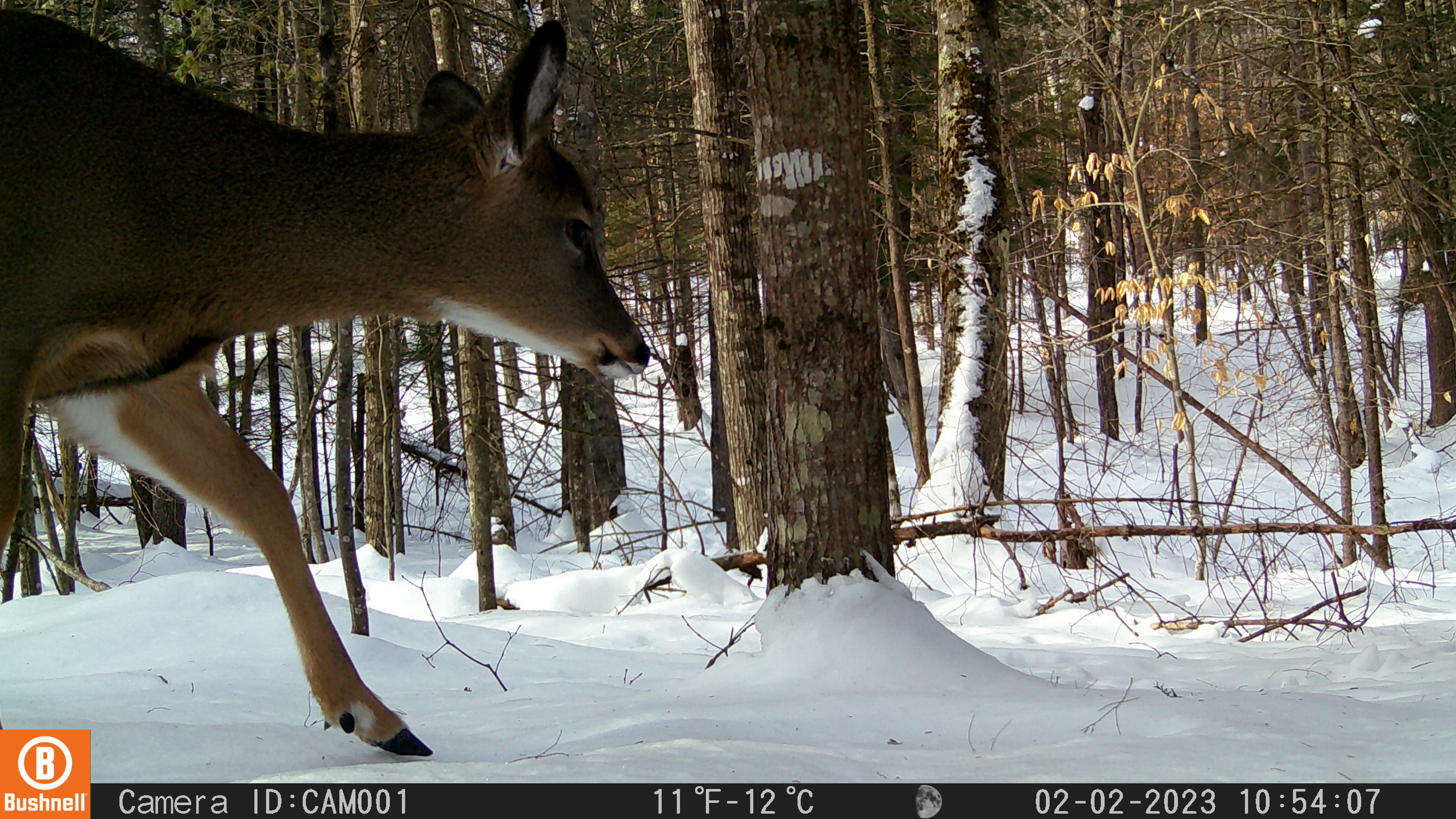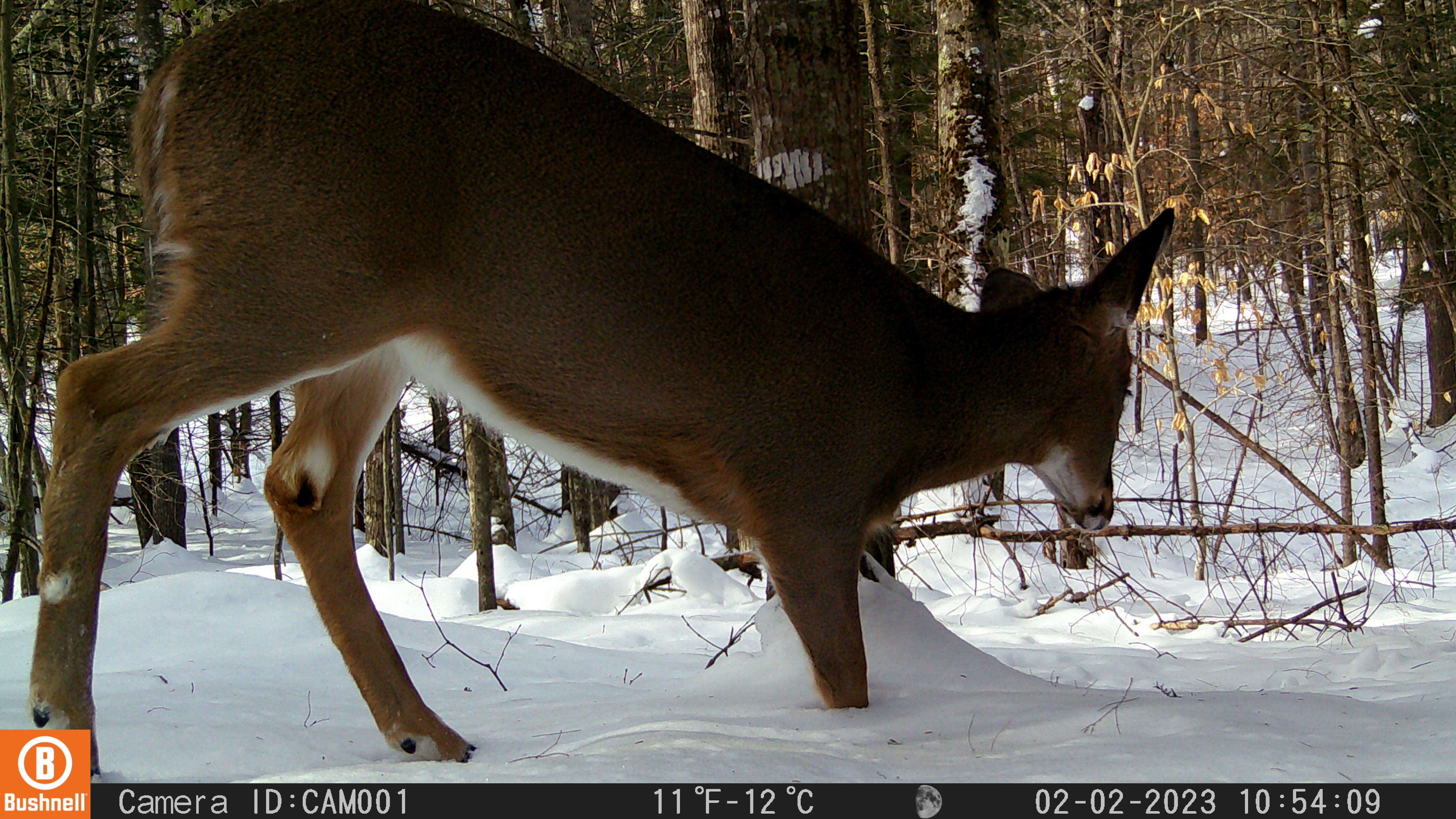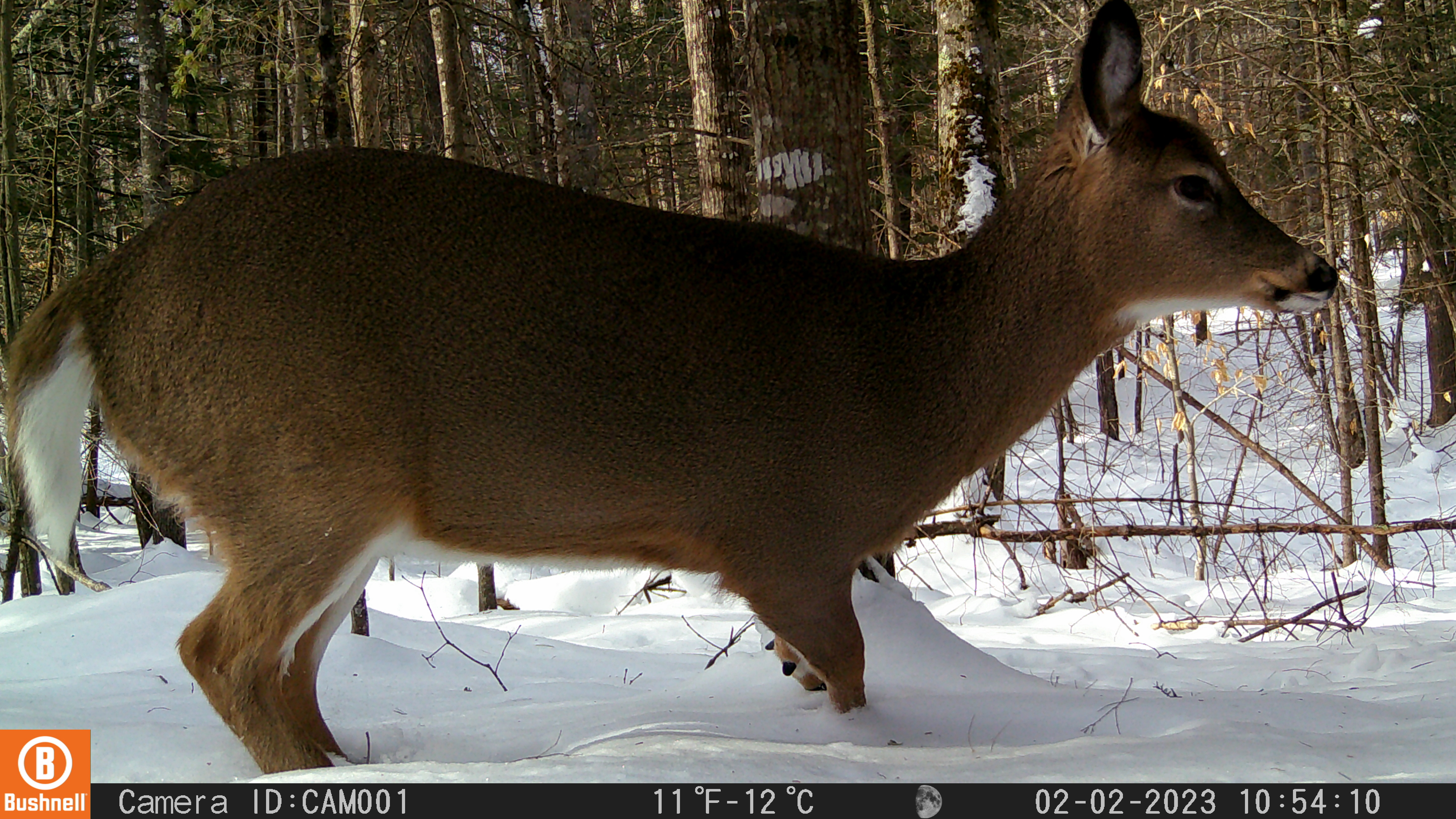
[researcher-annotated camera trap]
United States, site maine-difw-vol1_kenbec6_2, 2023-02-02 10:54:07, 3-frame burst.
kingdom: Animalia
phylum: Chordata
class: Mammalia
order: Artiodactyla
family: Cervidae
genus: Odocoileus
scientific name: Odocoileus virginianus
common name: white-tailed deer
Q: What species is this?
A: White-tailed deer (Odocoileus virginianus).